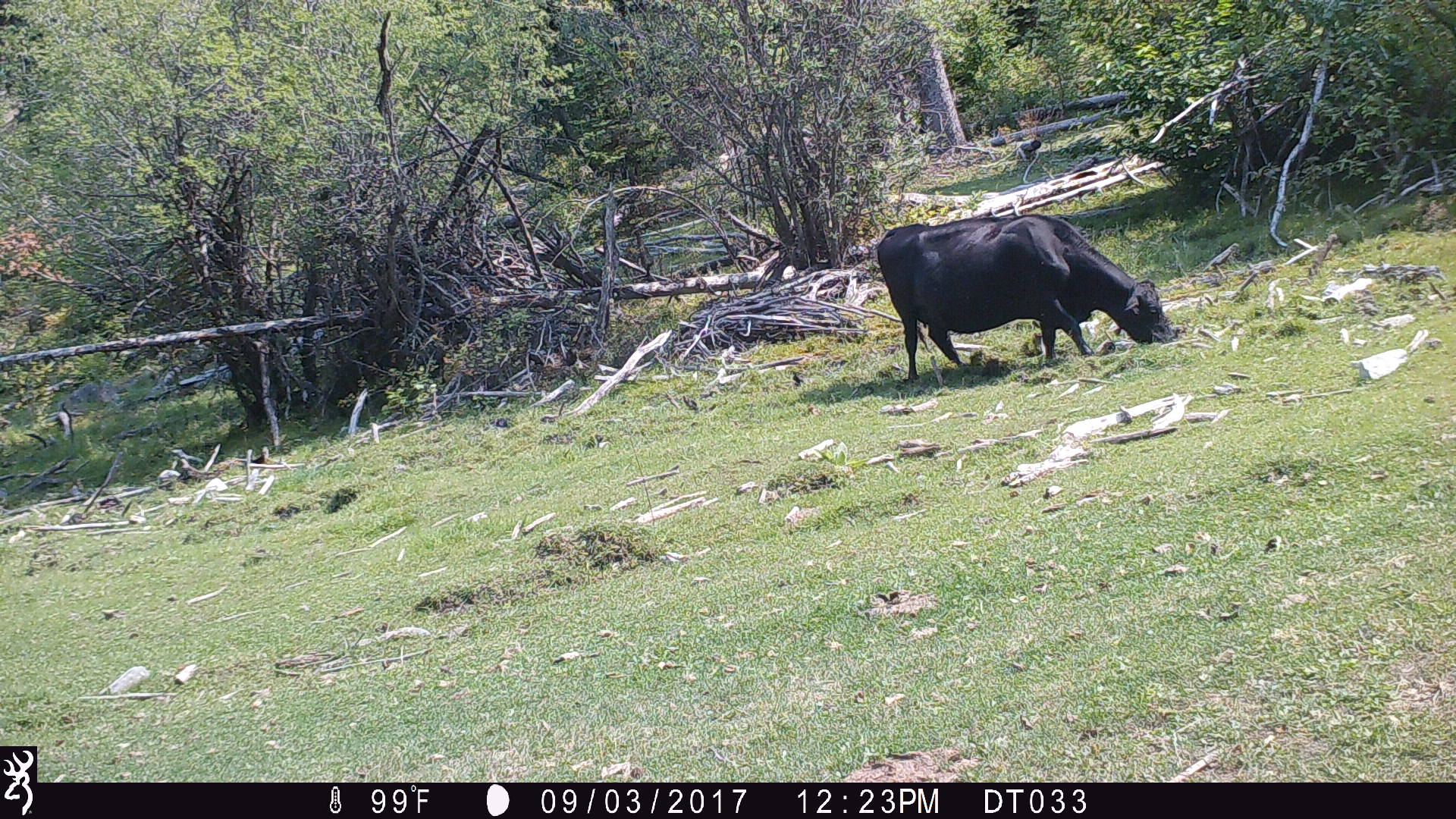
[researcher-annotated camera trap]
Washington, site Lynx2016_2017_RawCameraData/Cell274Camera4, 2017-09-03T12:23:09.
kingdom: Animalia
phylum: Chordata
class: Mammalia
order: Artiodactyla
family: Bovidae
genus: Bos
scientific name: Bos taurus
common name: domestic cattle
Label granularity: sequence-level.